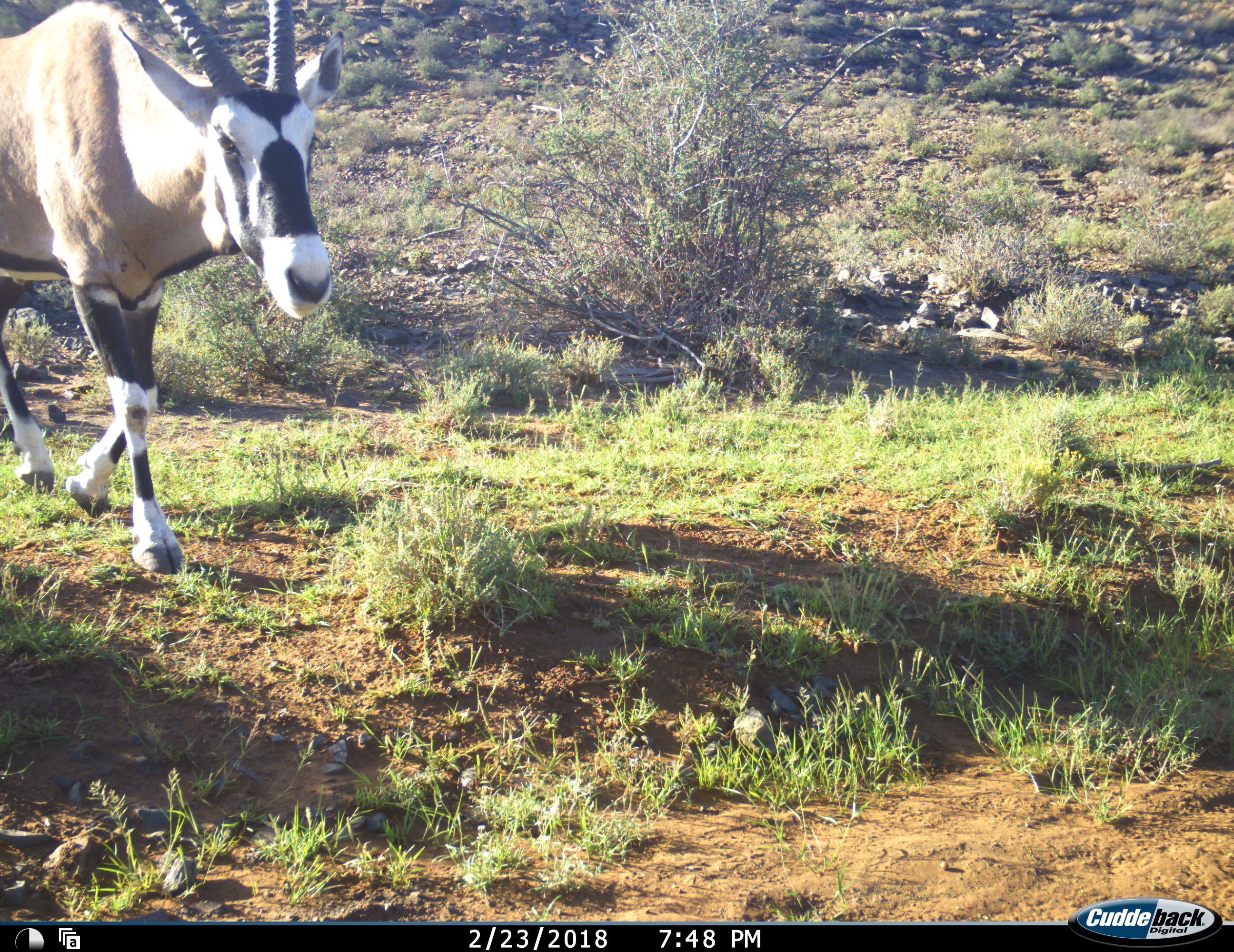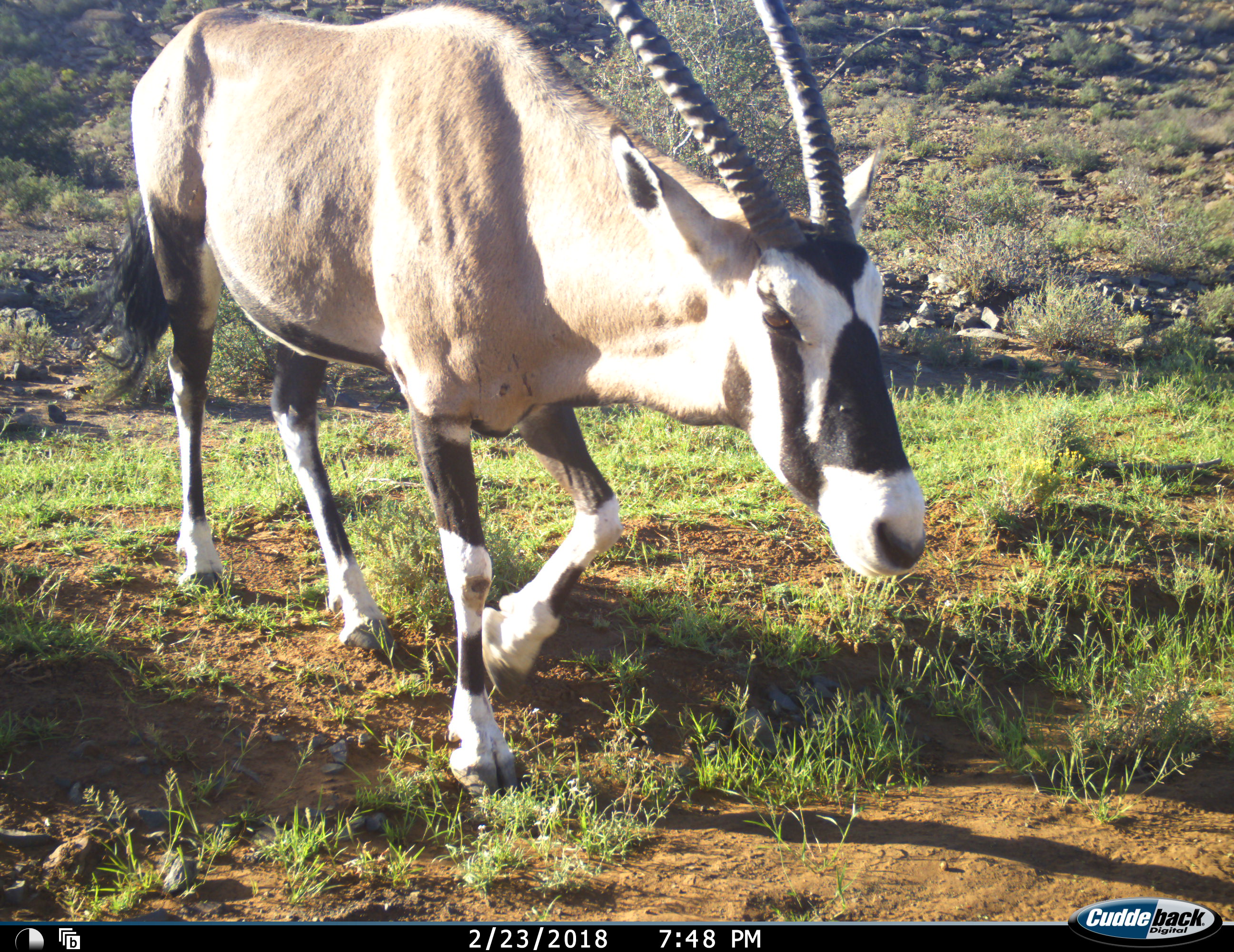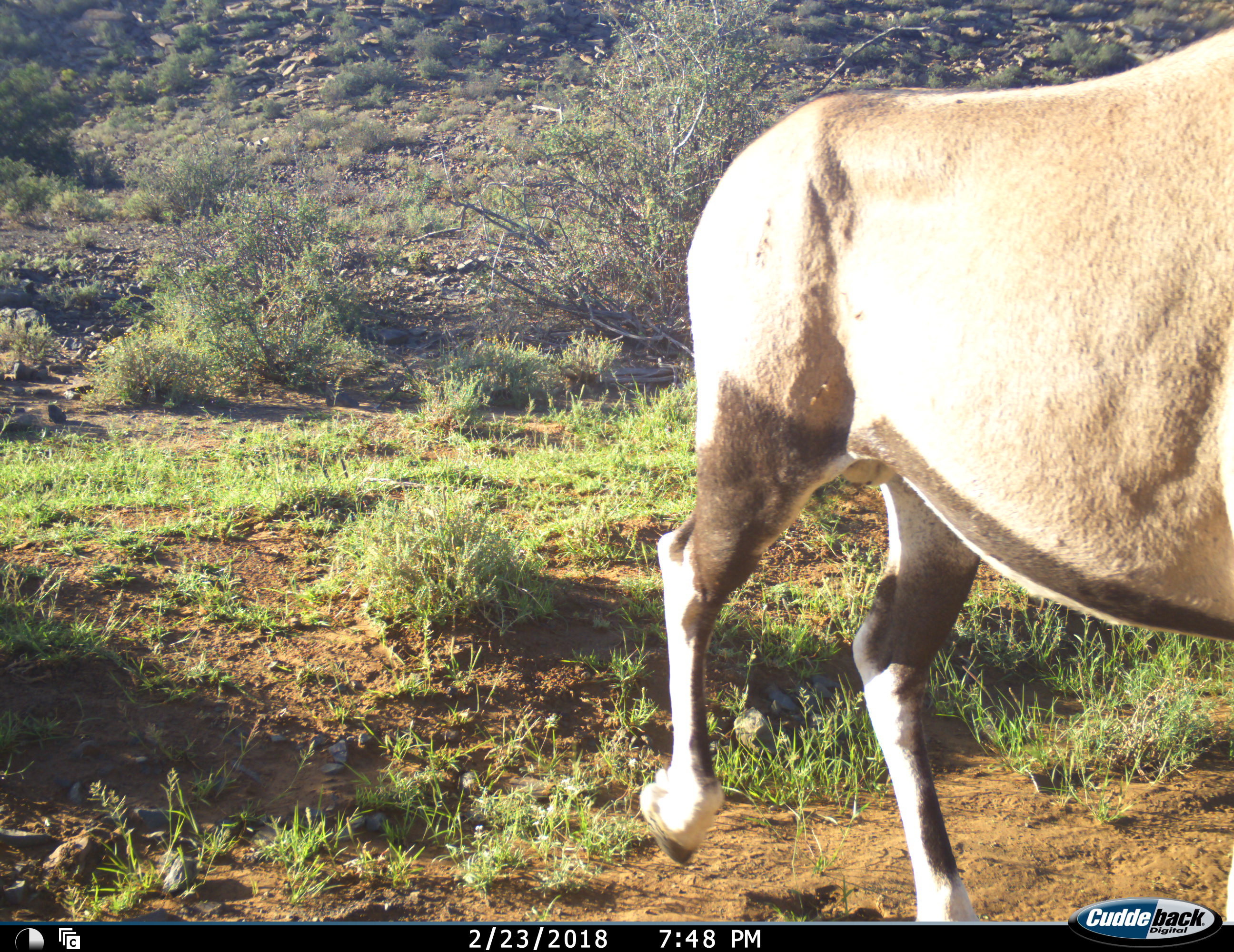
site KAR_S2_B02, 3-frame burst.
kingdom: Animalia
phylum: Chordata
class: Mammalia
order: Artiodactyla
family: Bovidae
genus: Oryx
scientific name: Oryx gazella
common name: gemsbok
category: oryx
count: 1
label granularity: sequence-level